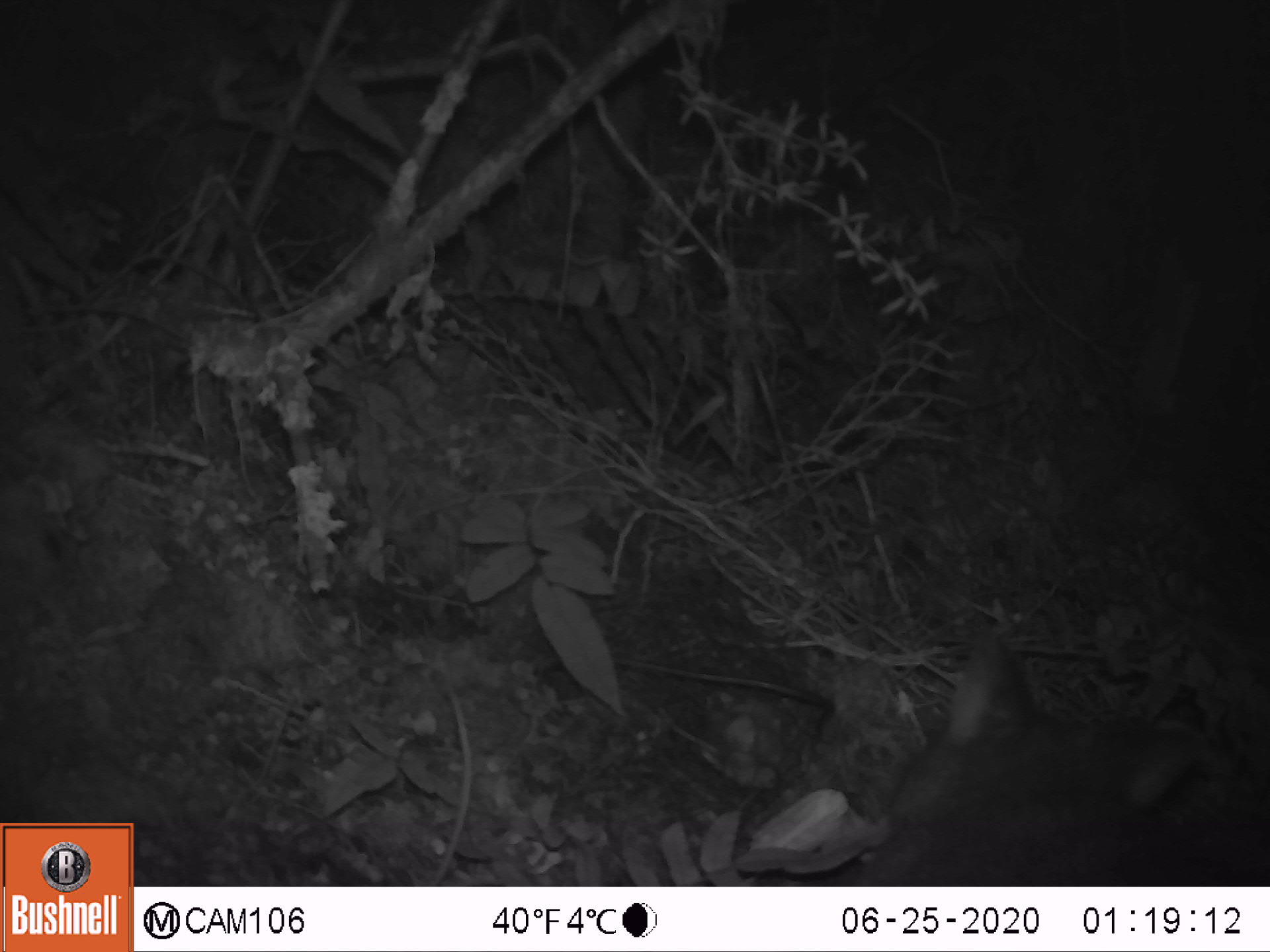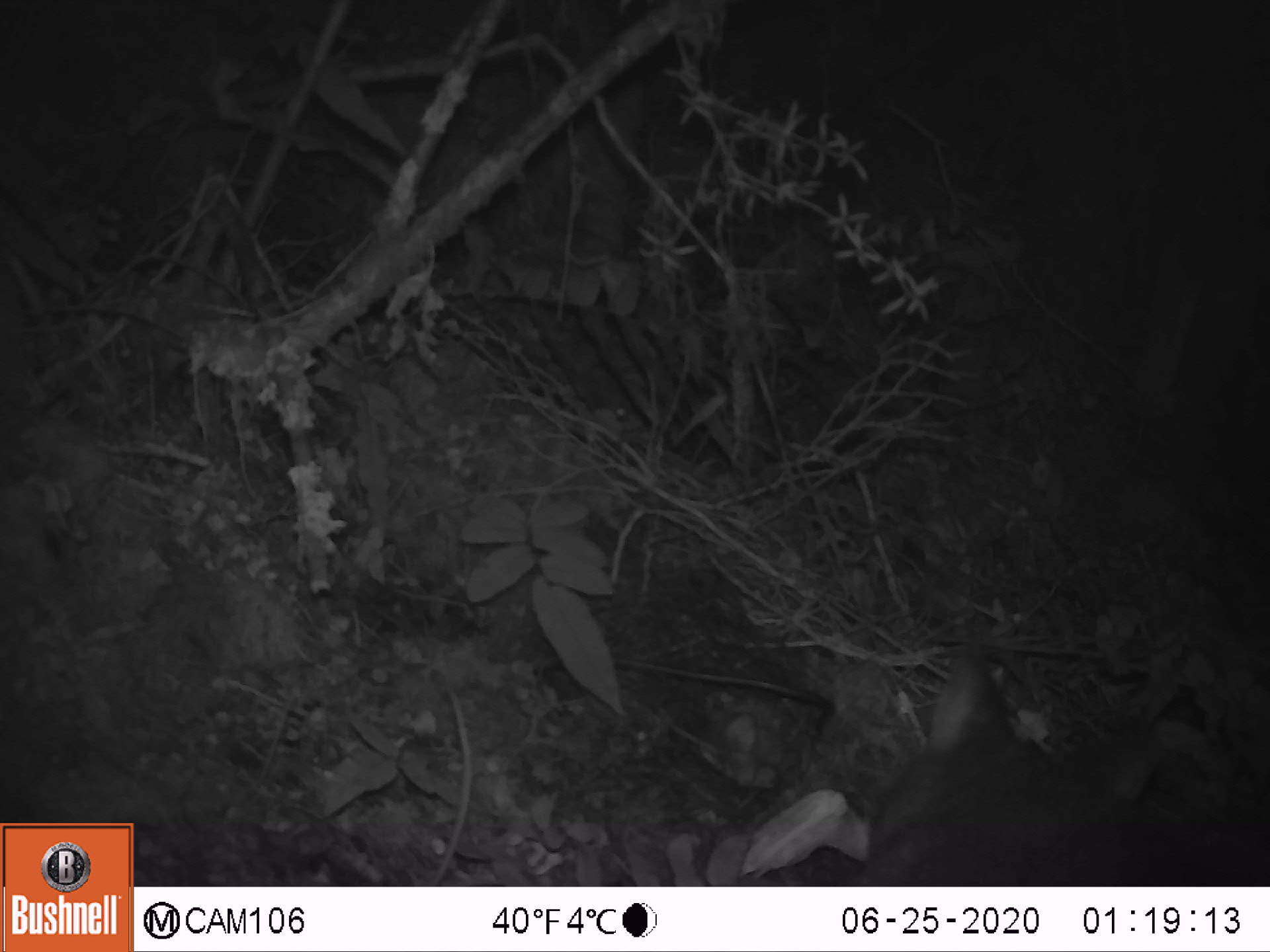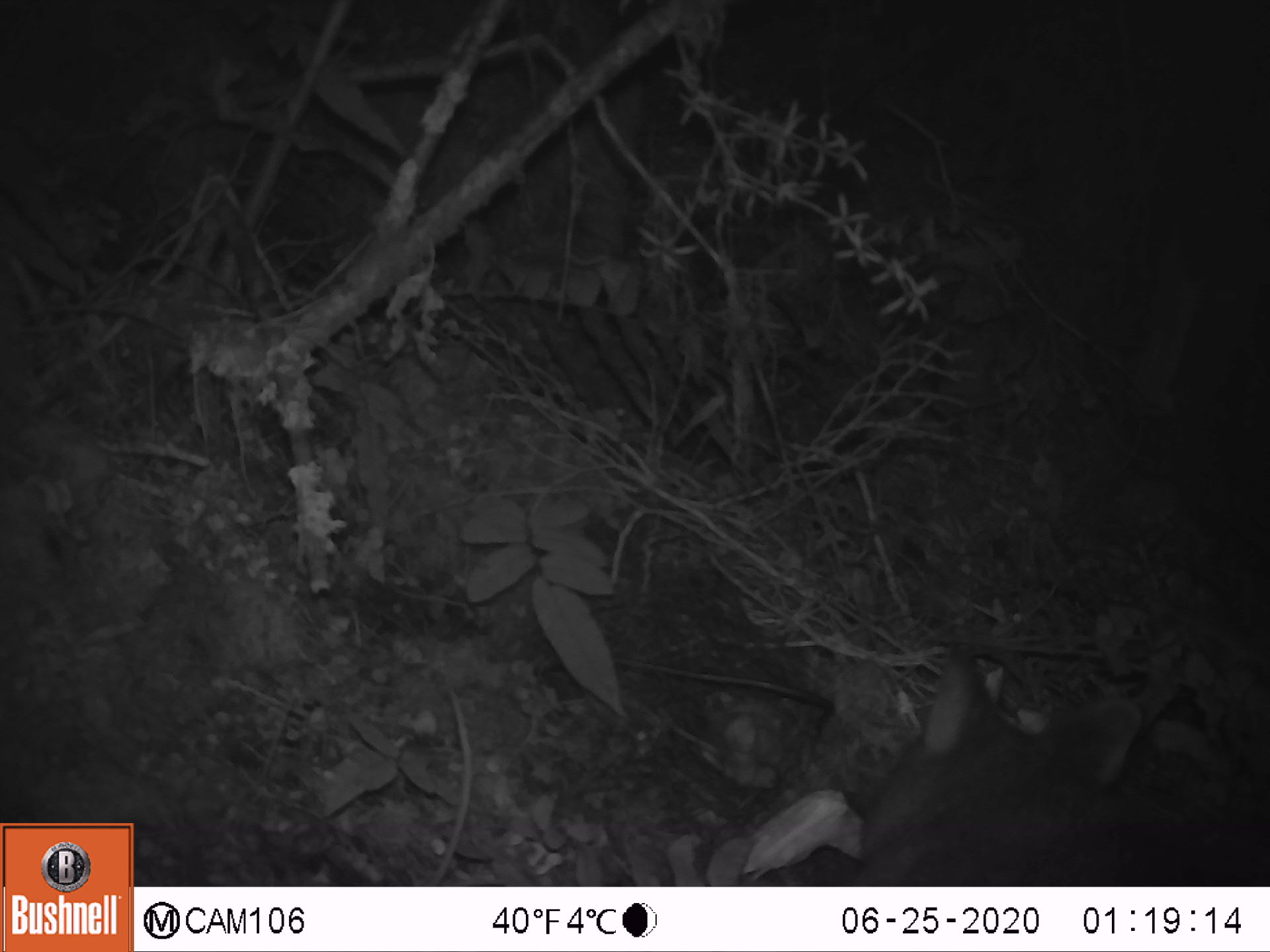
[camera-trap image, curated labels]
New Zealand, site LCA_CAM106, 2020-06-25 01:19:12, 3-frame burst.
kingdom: Animalia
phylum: Chordata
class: Mammalia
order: Carnivora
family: Mustelidae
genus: Mustela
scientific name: Mustela erminea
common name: stoat